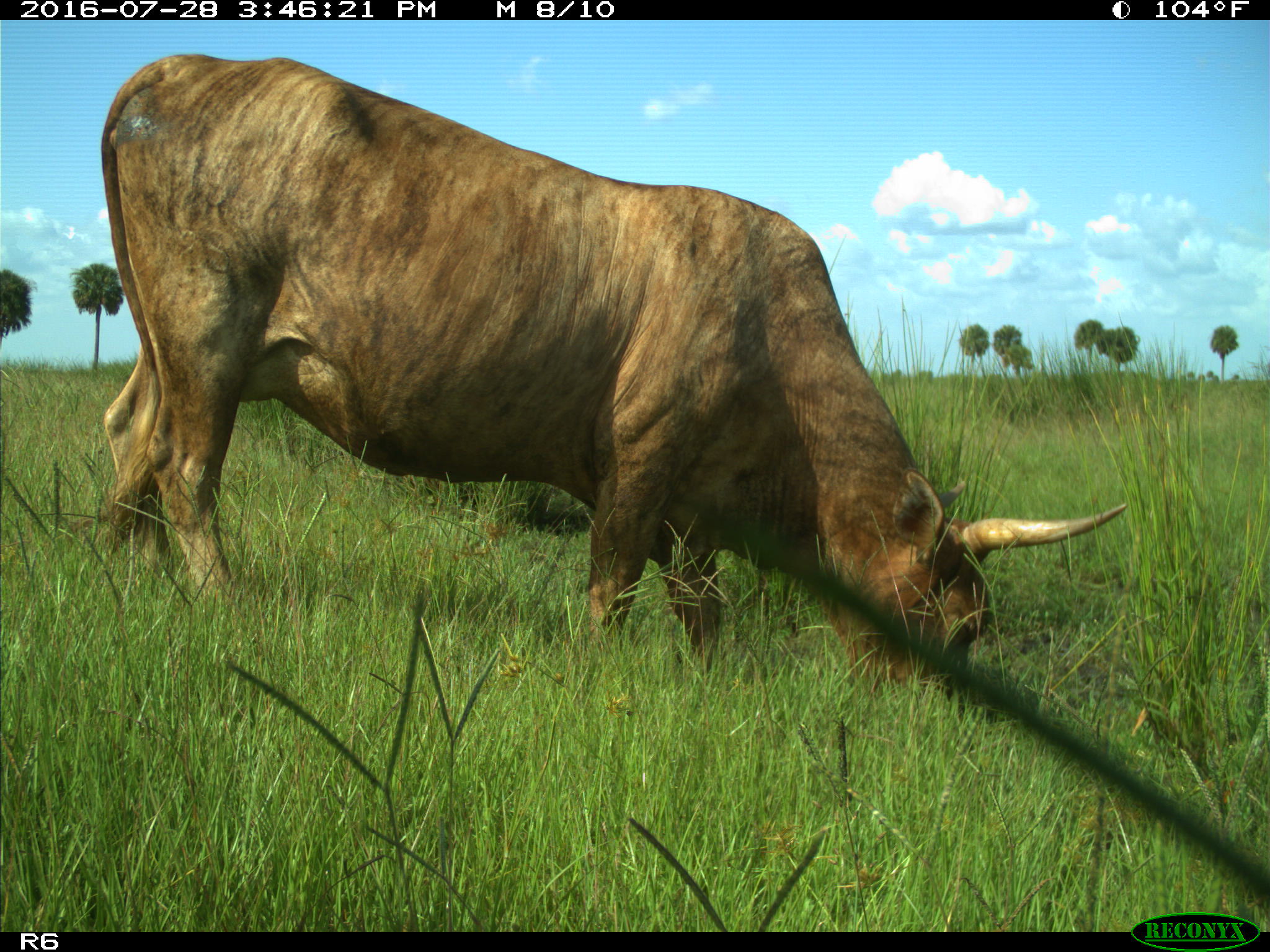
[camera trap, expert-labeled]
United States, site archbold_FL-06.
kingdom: Animalia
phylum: Chordata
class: Mammalia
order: Artiodactyla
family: Bovidae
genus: Bos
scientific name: Bos taurus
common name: domestic cow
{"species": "Bos taurus (domestic cow)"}